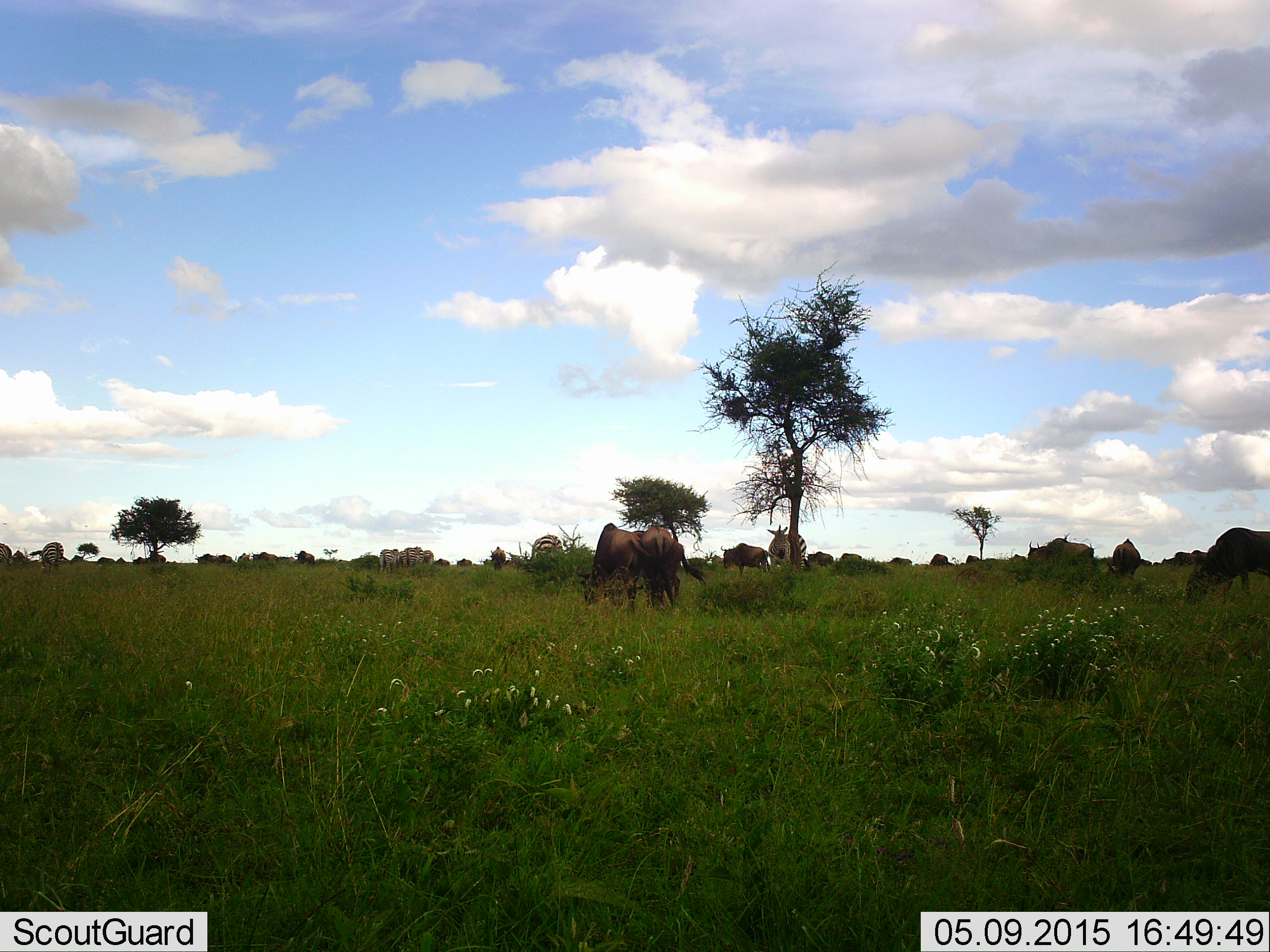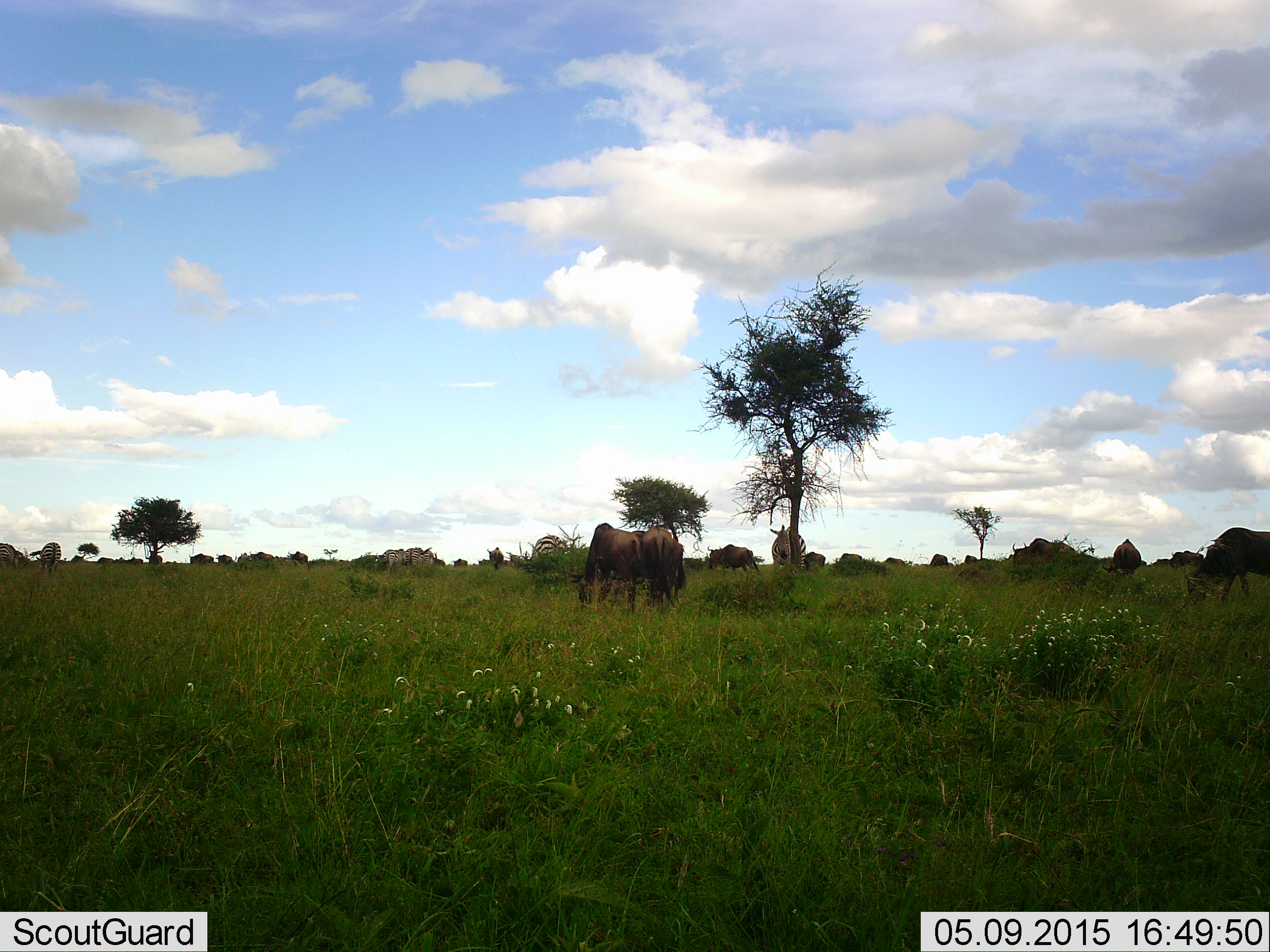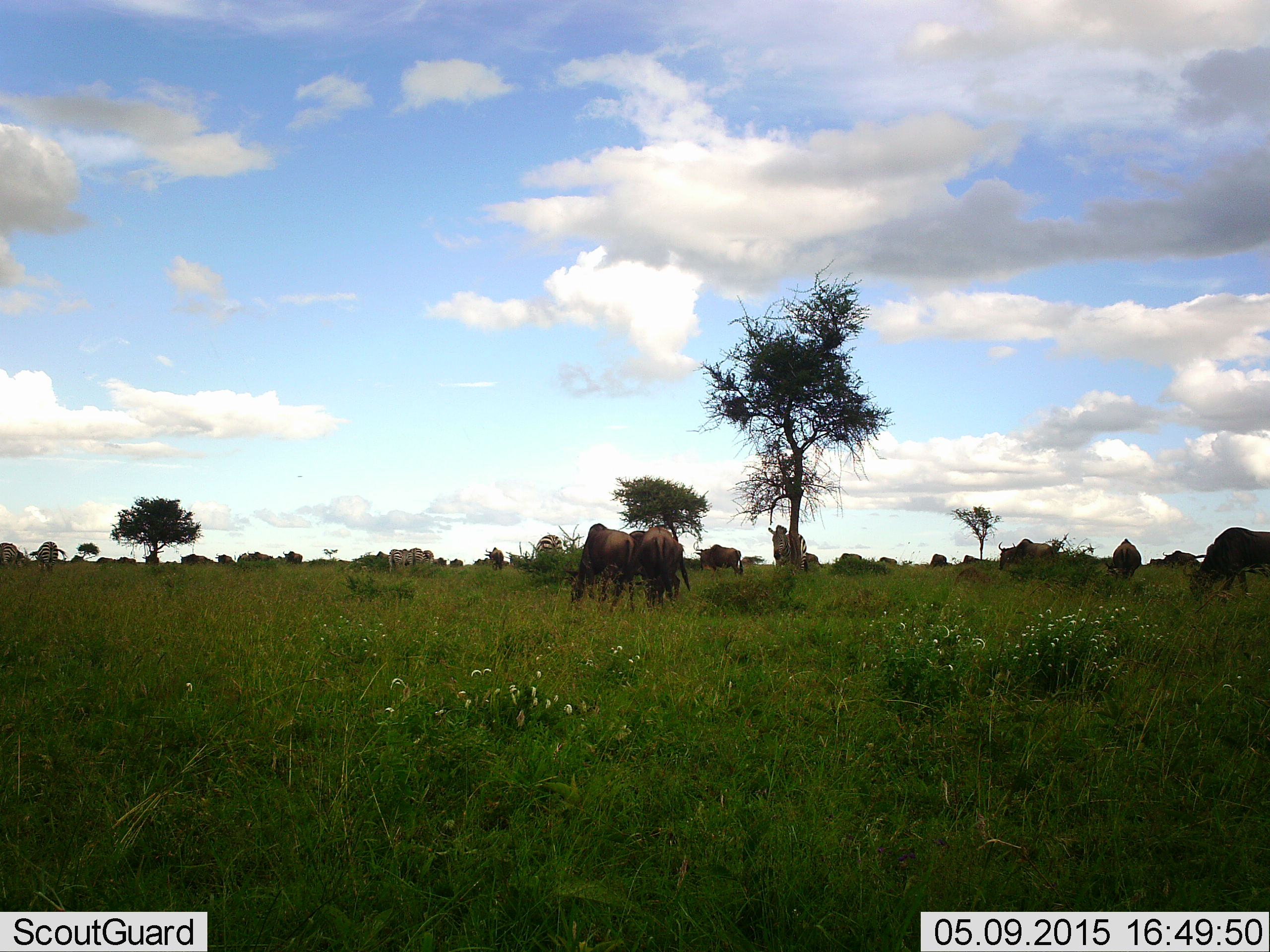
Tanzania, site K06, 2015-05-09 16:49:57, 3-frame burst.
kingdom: Animalia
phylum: Chordata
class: Mammalia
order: Artiodactyla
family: Bovidae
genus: Connochaetes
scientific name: Connochaetes taurinus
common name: blue wildebeest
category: wildebeest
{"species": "wildebeest (blue wildebeest) (Connochaetes taurinus)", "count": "11-50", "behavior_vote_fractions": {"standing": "61%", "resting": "6%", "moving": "44%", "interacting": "6%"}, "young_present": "0%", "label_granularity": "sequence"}